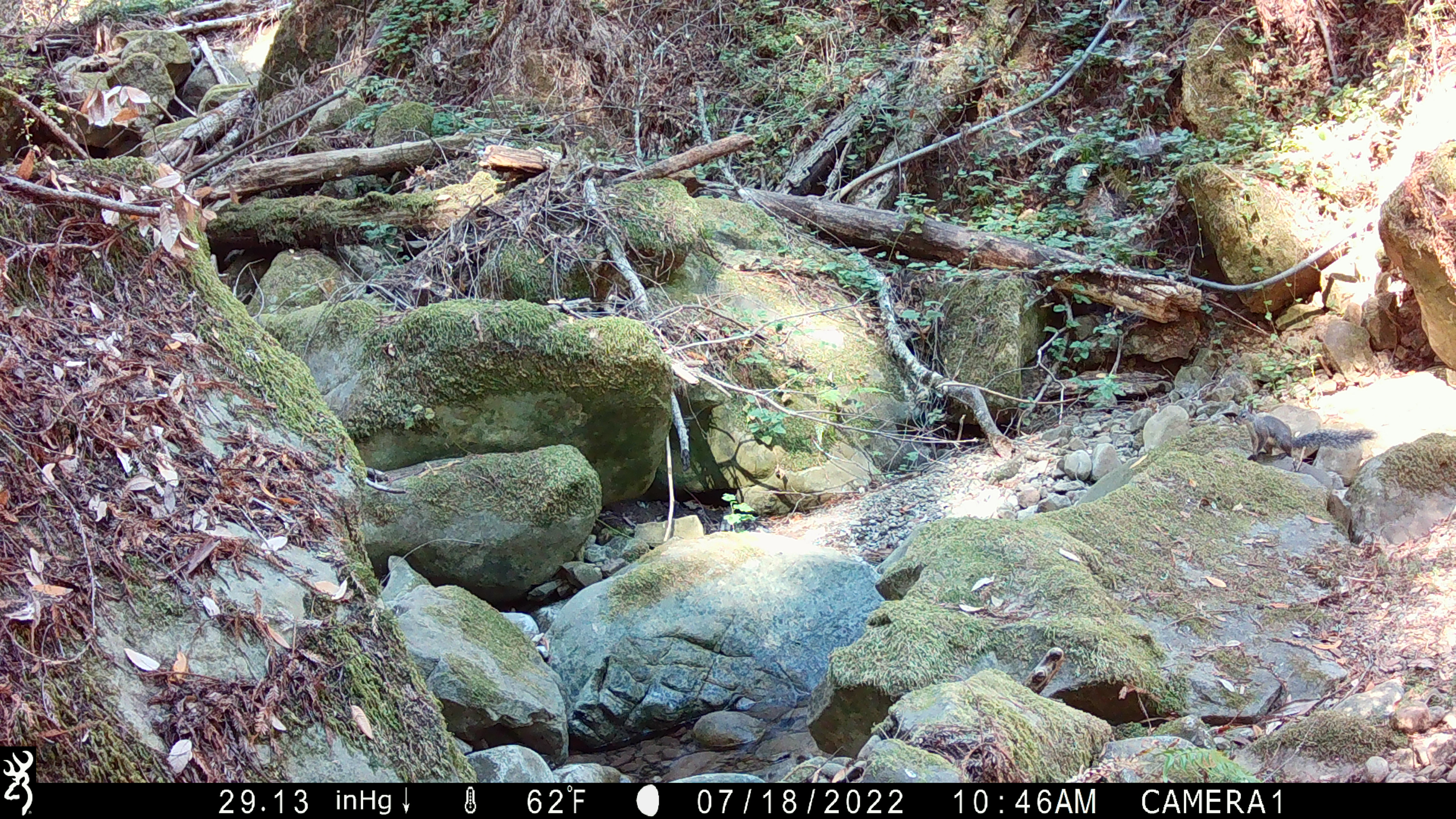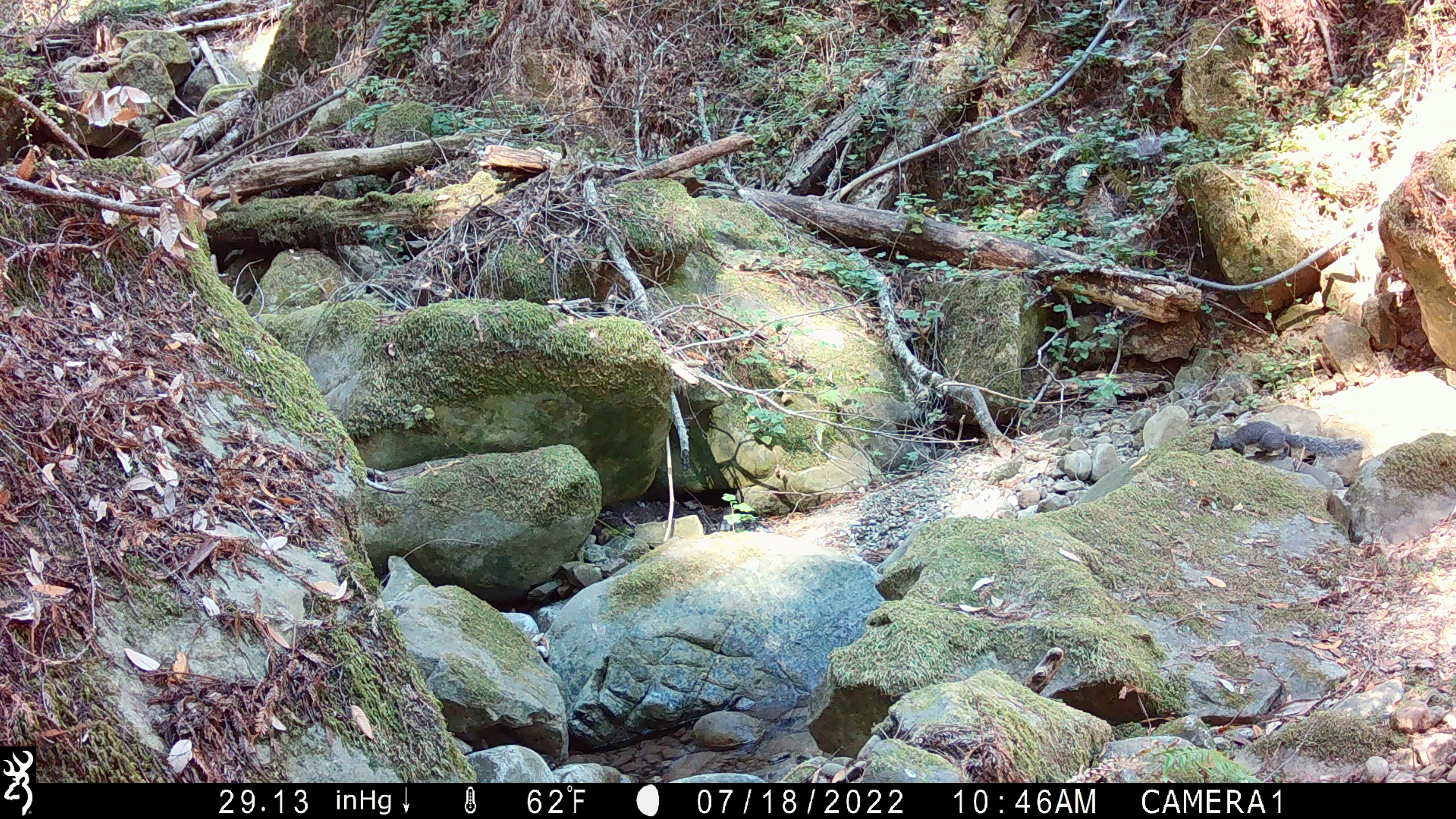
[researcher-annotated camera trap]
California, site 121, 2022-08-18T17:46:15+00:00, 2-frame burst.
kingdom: Animalia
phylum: Chordata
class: Mammalia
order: Rodentia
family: Sciuridae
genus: Sciurus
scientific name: Sciurus griseus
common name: western gray squirrel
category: western grey squirrel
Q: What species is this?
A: Western grey squirrel (western gray squirrel) (Sciurus griseus).